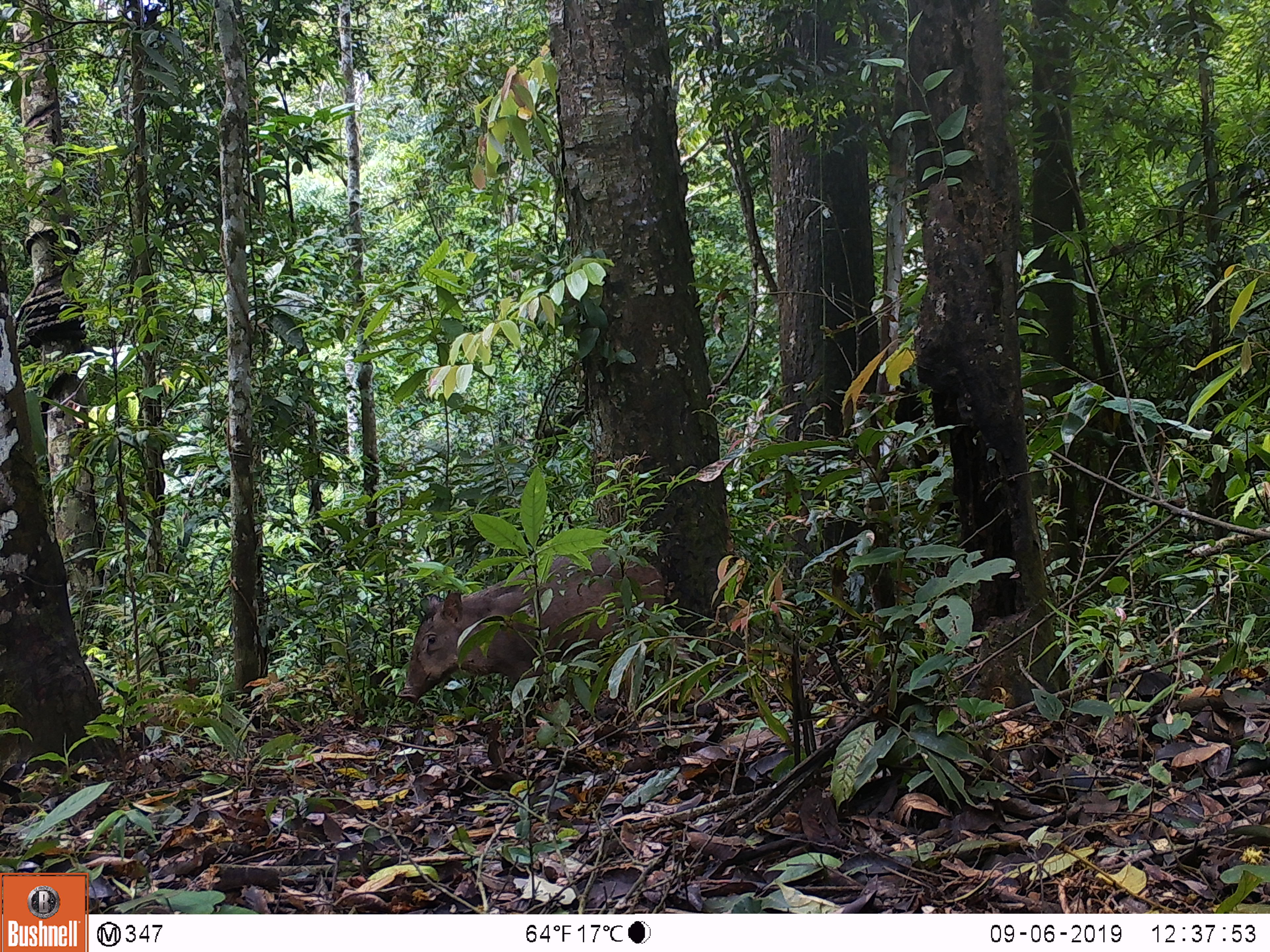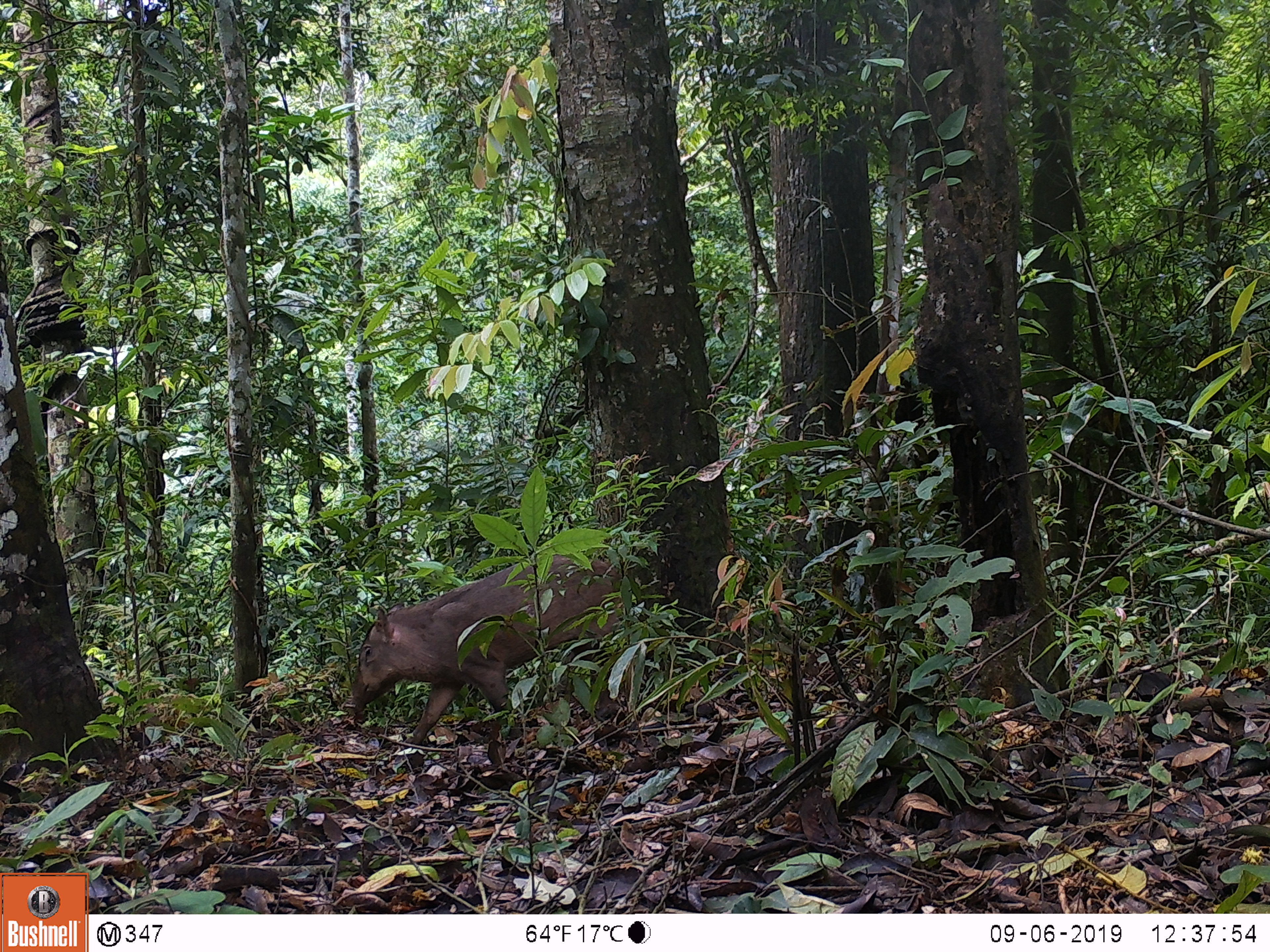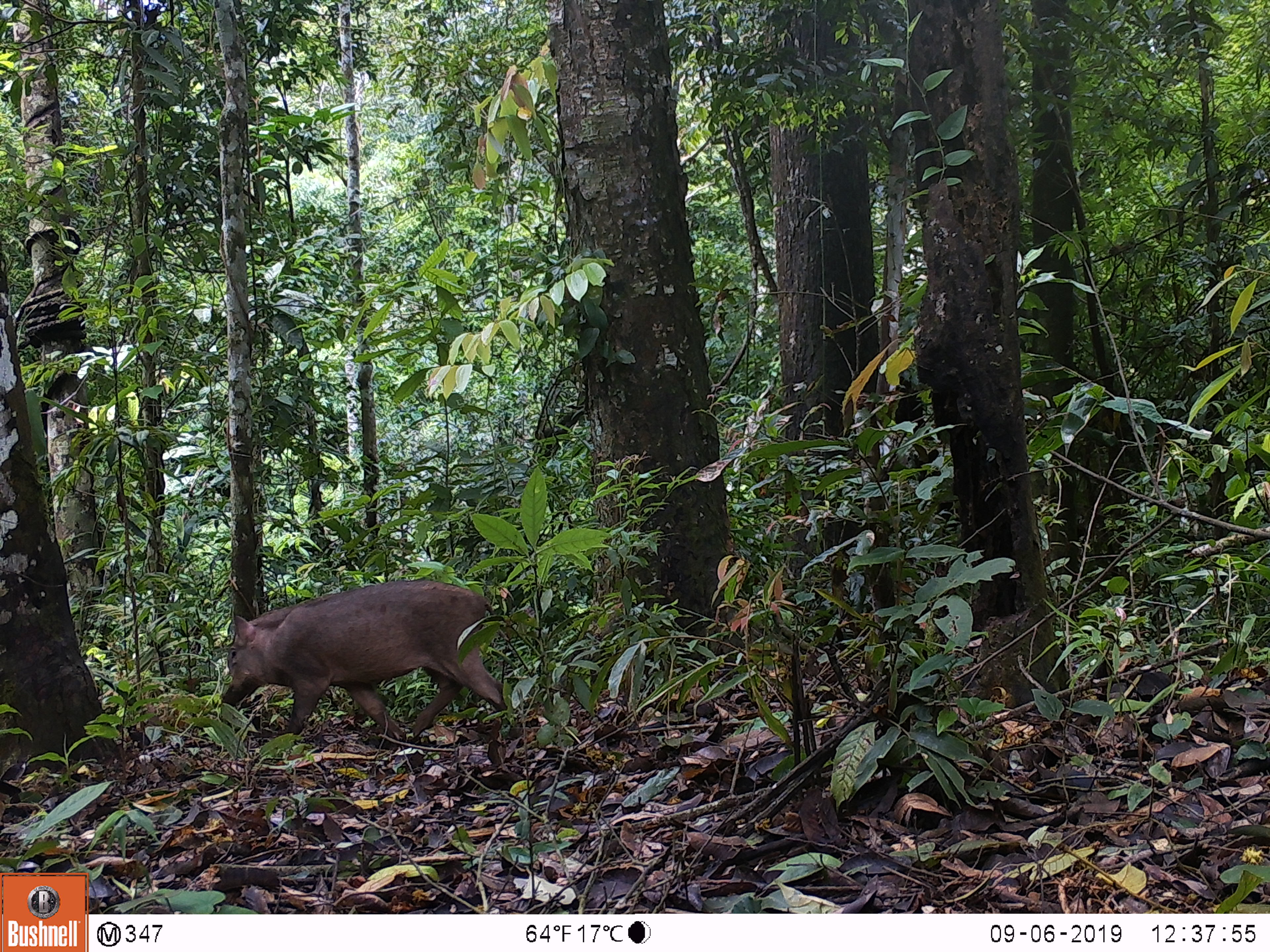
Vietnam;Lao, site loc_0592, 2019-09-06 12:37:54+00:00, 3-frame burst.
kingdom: Animalia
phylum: Chordata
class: Mammalia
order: Artiodactyla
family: Suidae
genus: Sus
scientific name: Sus scrofa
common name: eurasian wild pig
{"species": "eurasian wild pig (Sus scrofa)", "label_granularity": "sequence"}